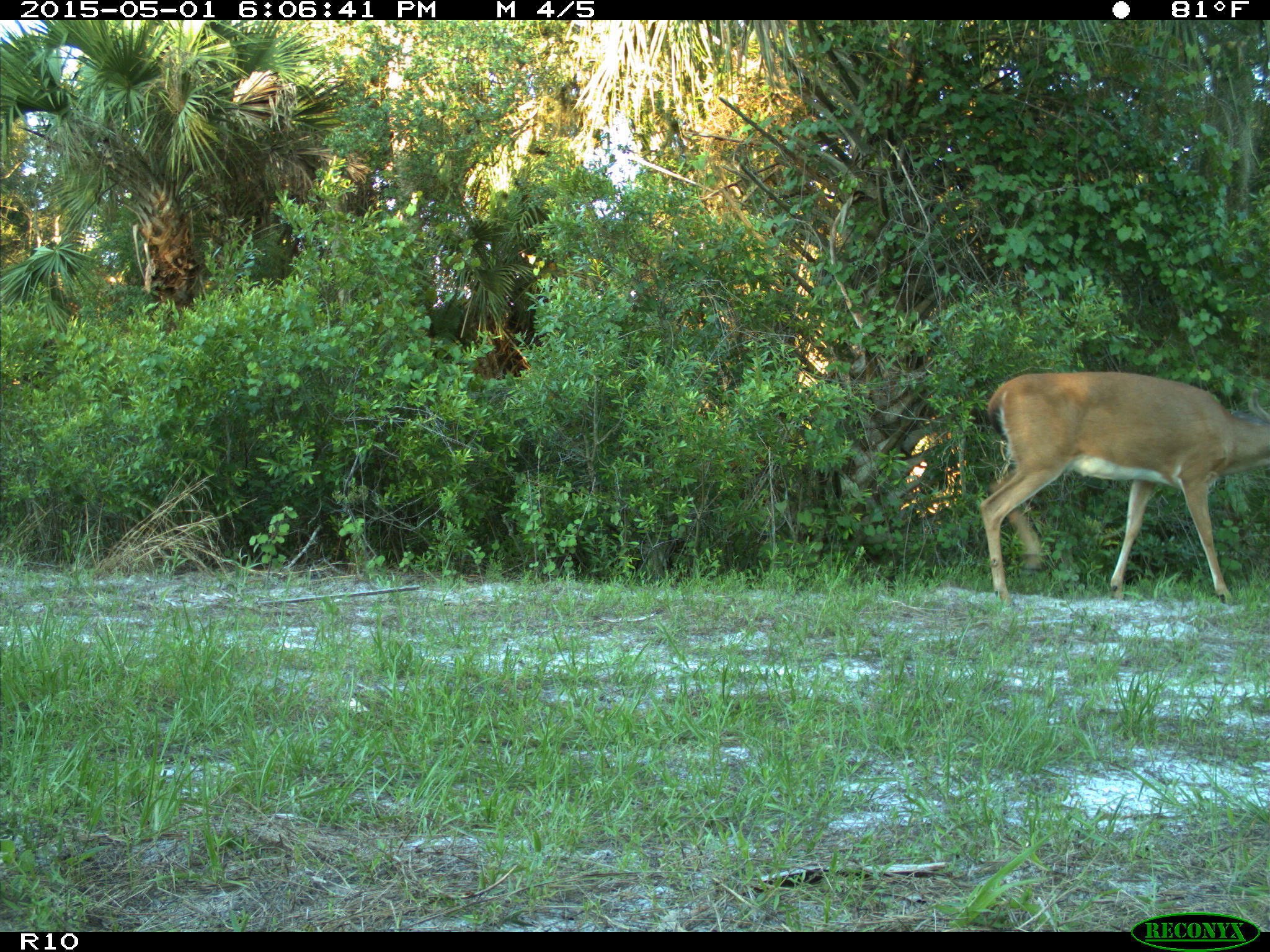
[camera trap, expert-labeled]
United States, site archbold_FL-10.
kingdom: Animalia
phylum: Chordata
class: Mammalia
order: Artiodactyla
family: Cervidae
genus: Odocoileus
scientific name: Odocoileus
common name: deer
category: unidentified deer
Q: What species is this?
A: Unidentified deer (deer) (Odocoileus).